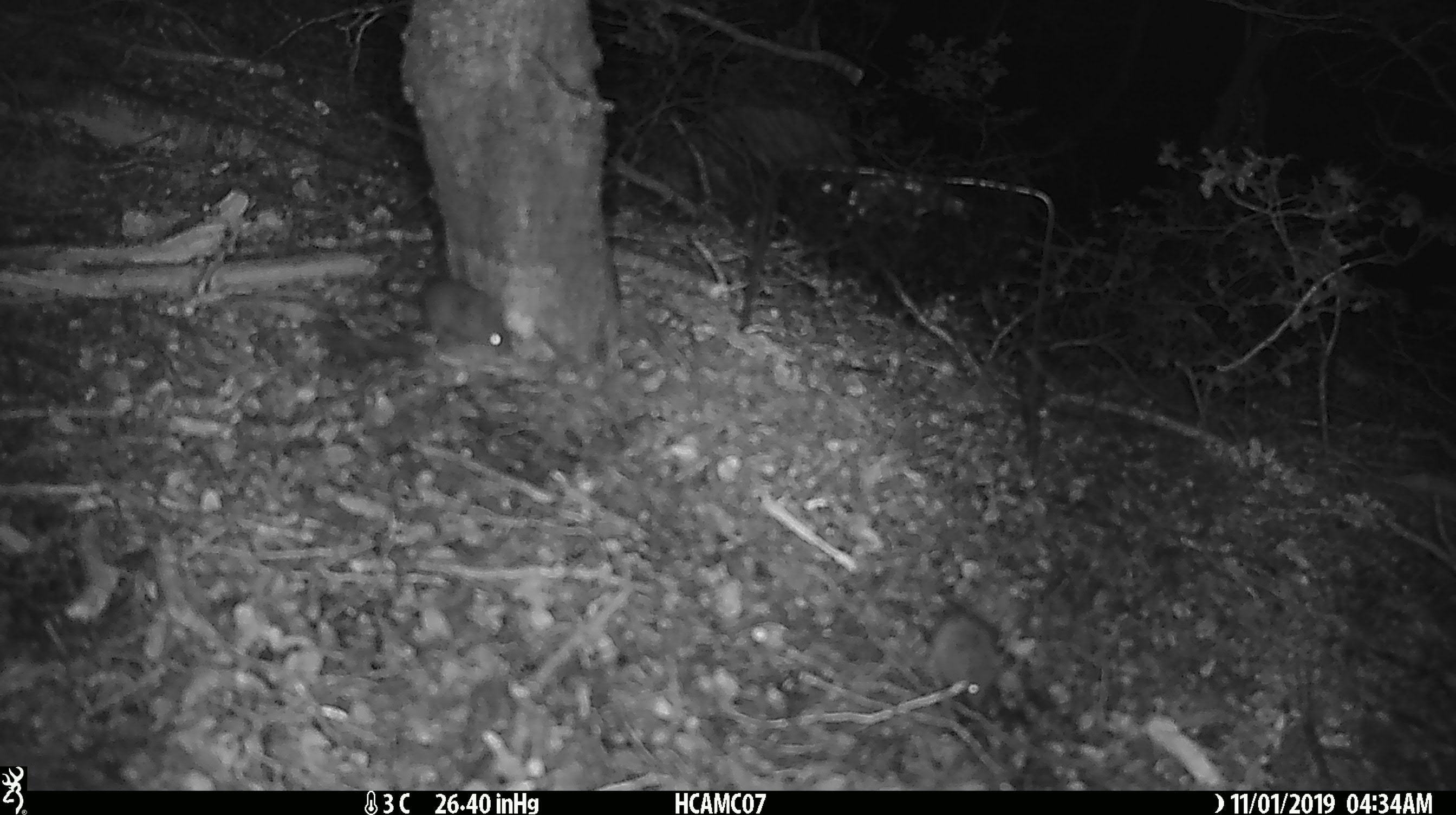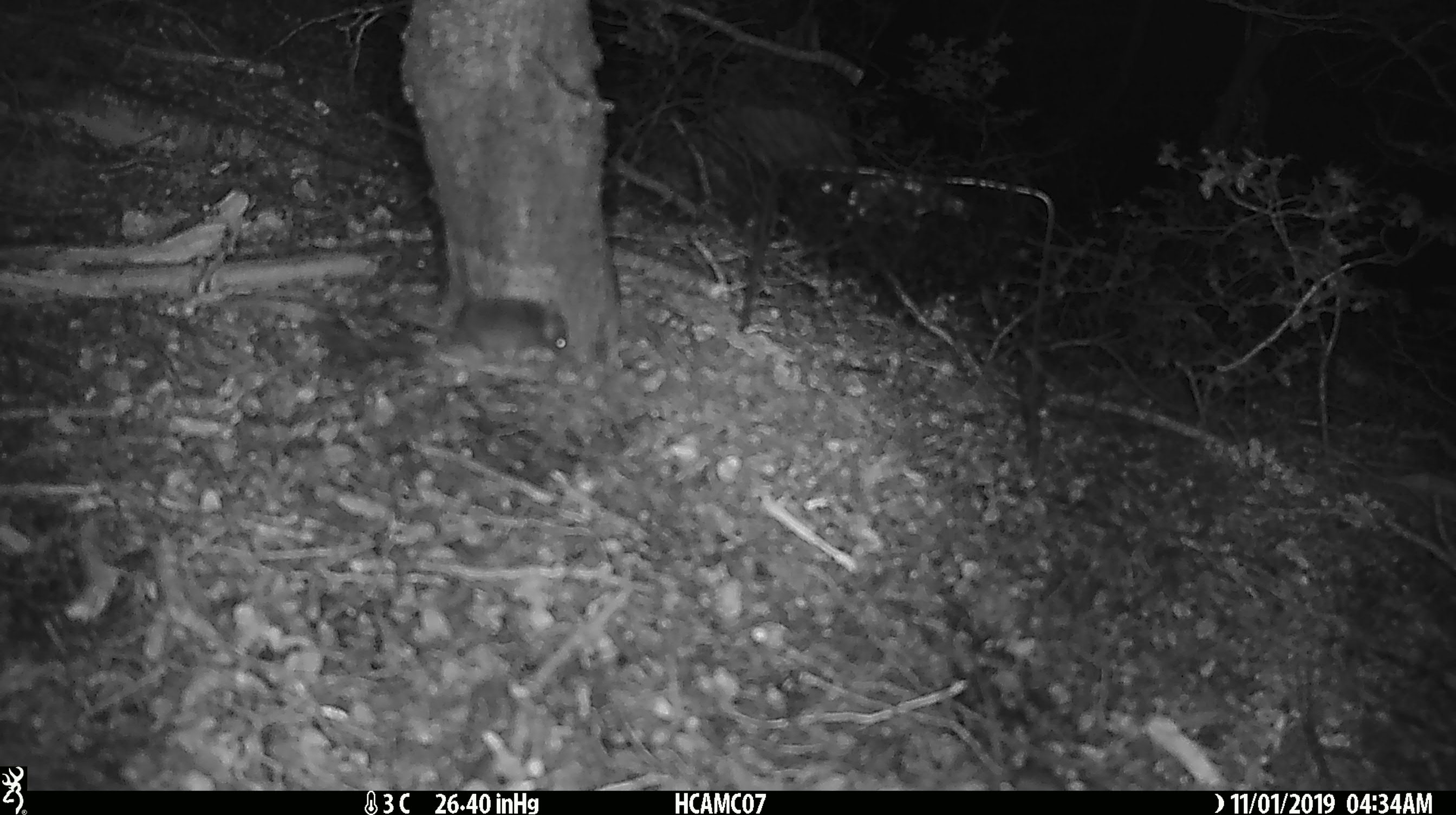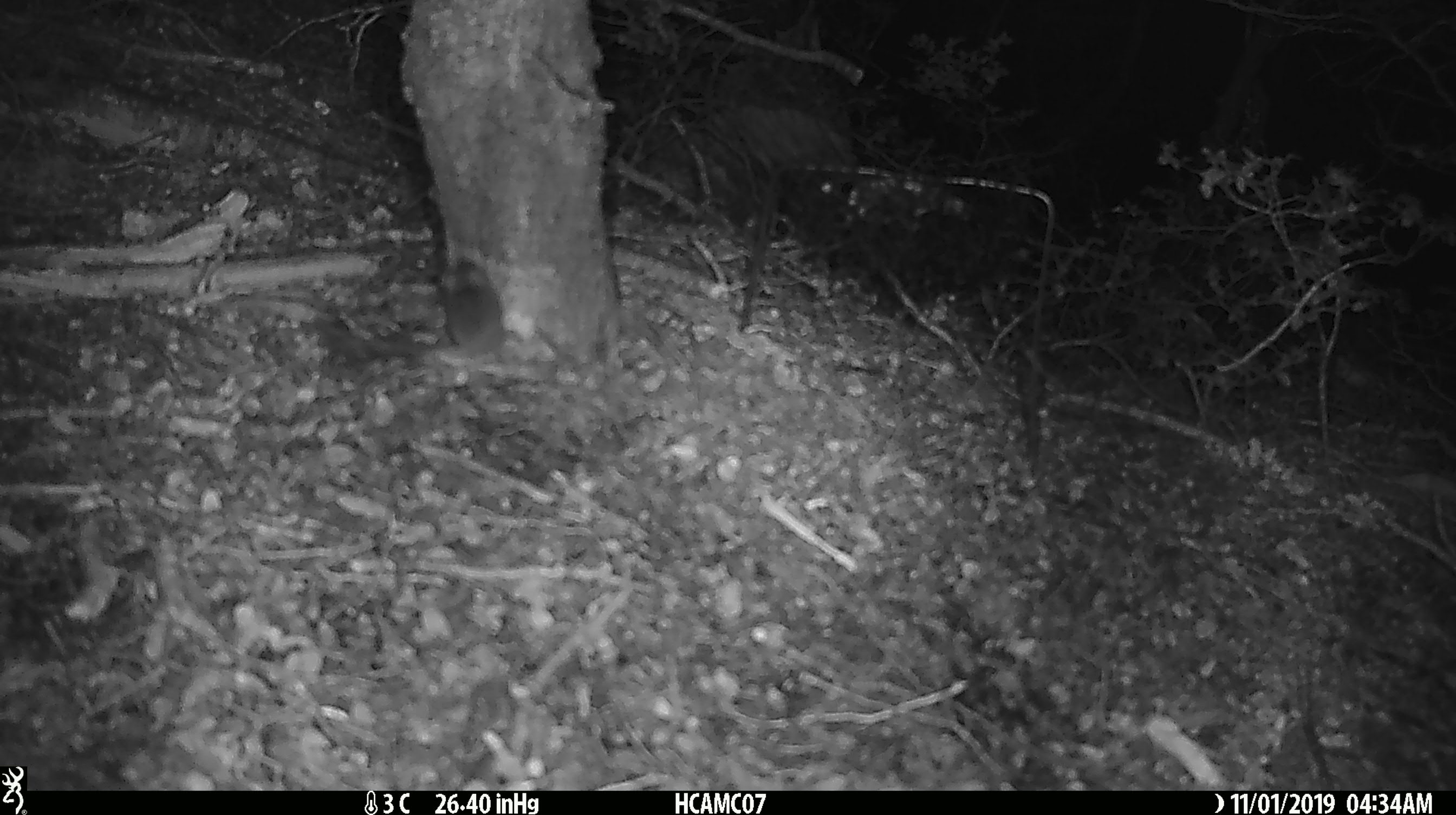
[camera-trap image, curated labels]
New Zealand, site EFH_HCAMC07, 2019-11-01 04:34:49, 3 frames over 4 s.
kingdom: Animalia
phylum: Chordata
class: Mammalia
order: Rodentia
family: Muridae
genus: Mus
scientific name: Mus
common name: mouse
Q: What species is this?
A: Mouse (Mus).